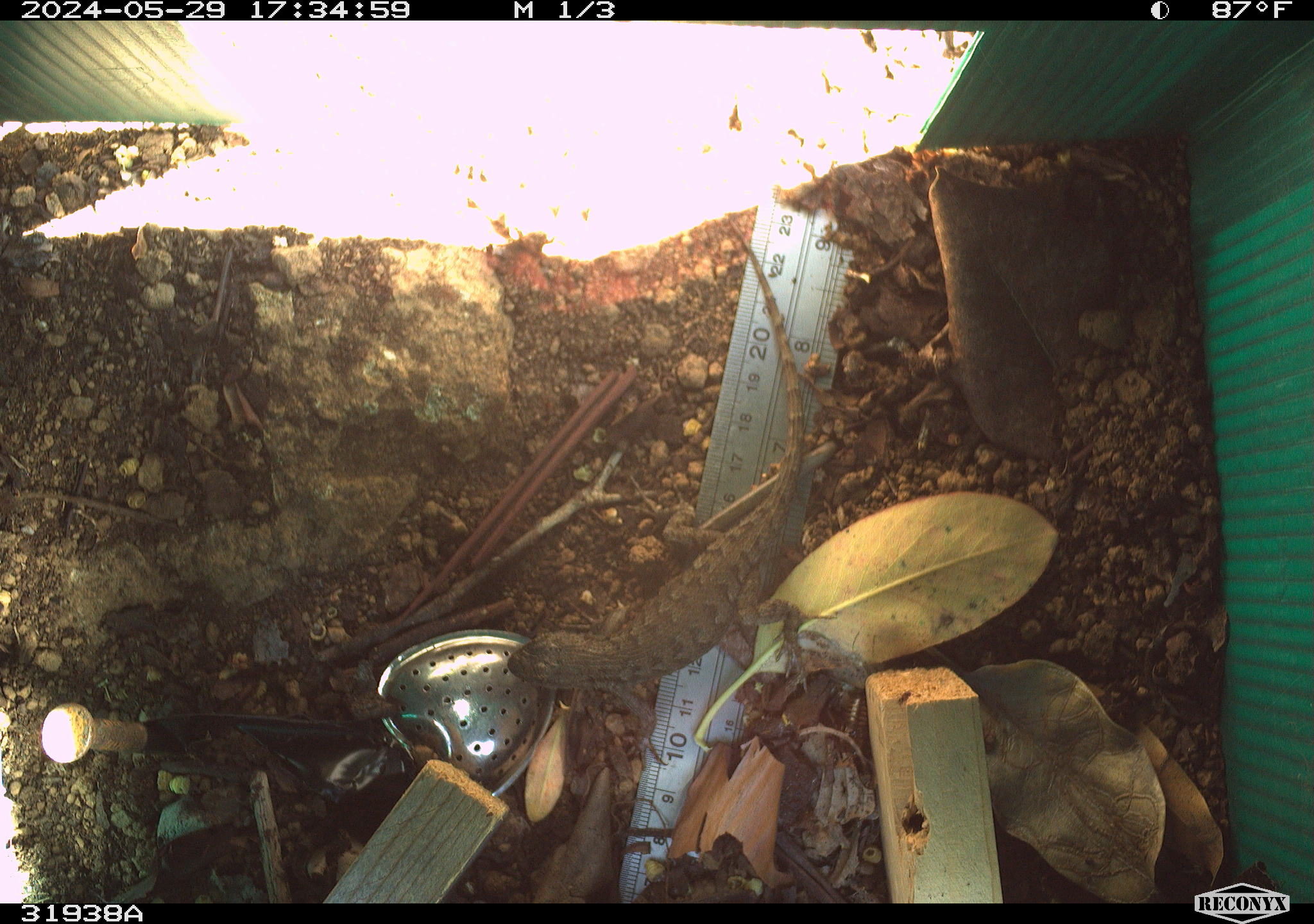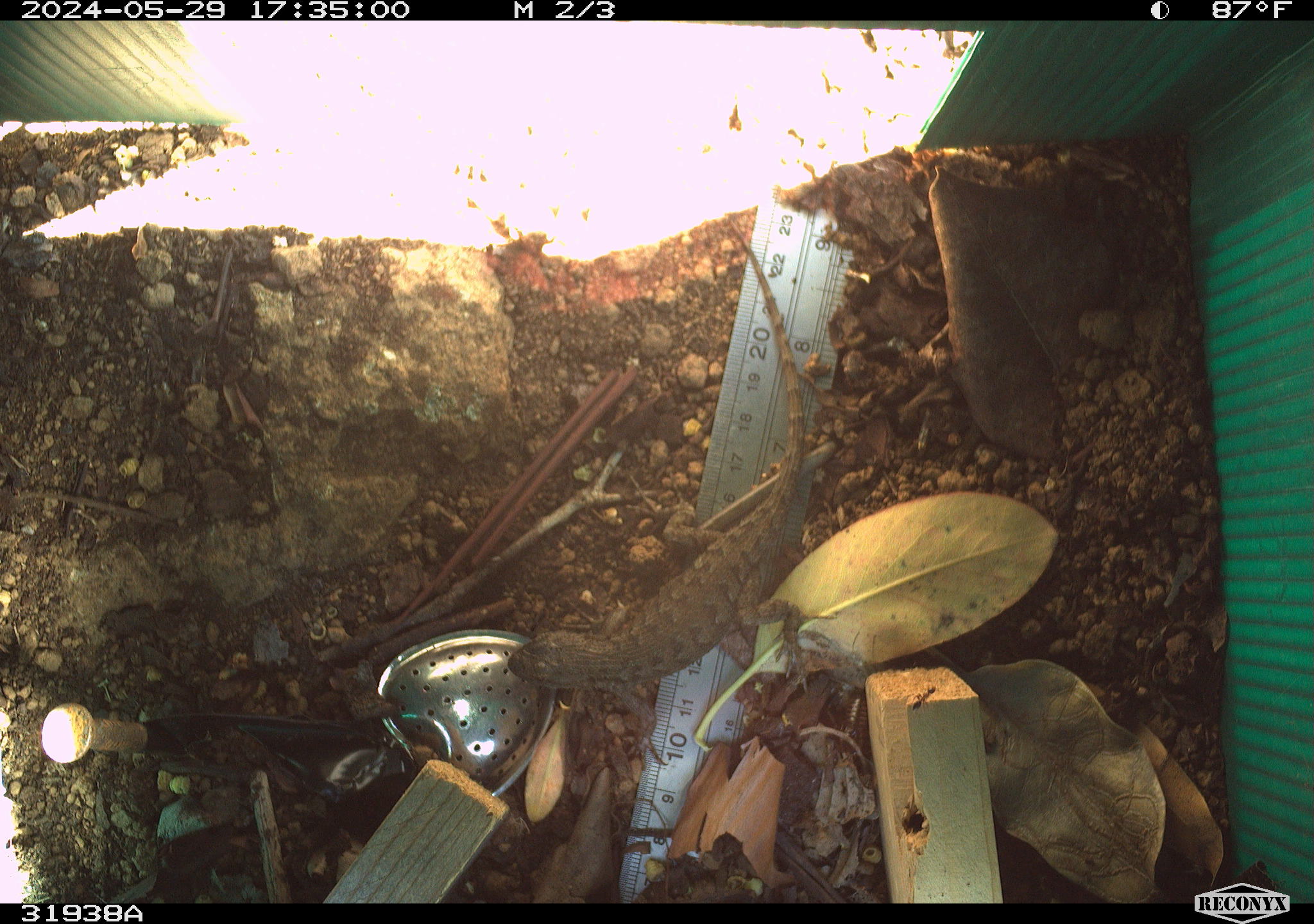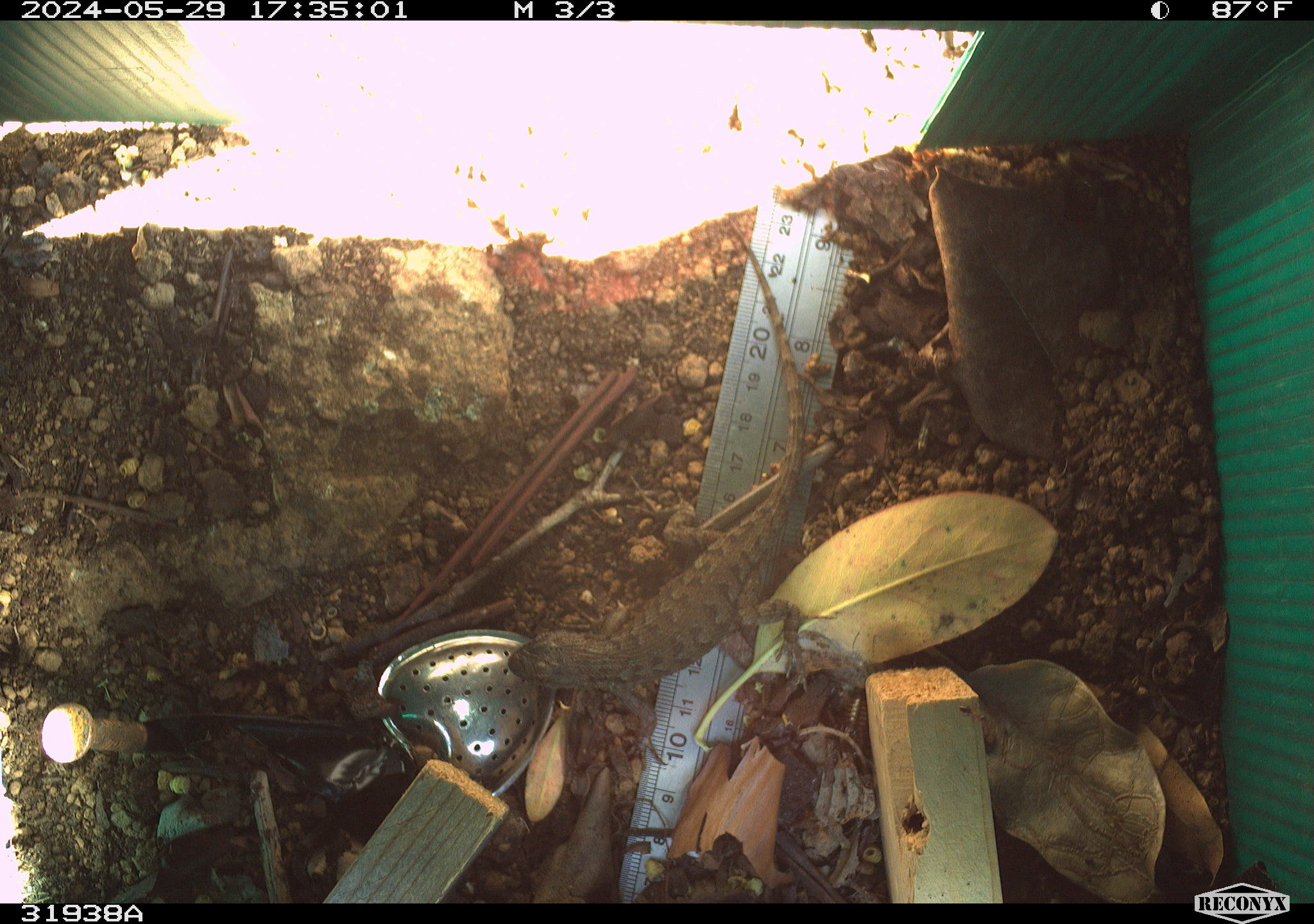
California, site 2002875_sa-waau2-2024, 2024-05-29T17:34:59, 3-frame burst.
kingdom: Animalia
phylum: Chordata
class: Reptilia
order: Squamata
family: Phrynosomatidae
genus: Sceloporus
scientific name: Sceloporus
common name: spiny lizards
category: sceloporus species